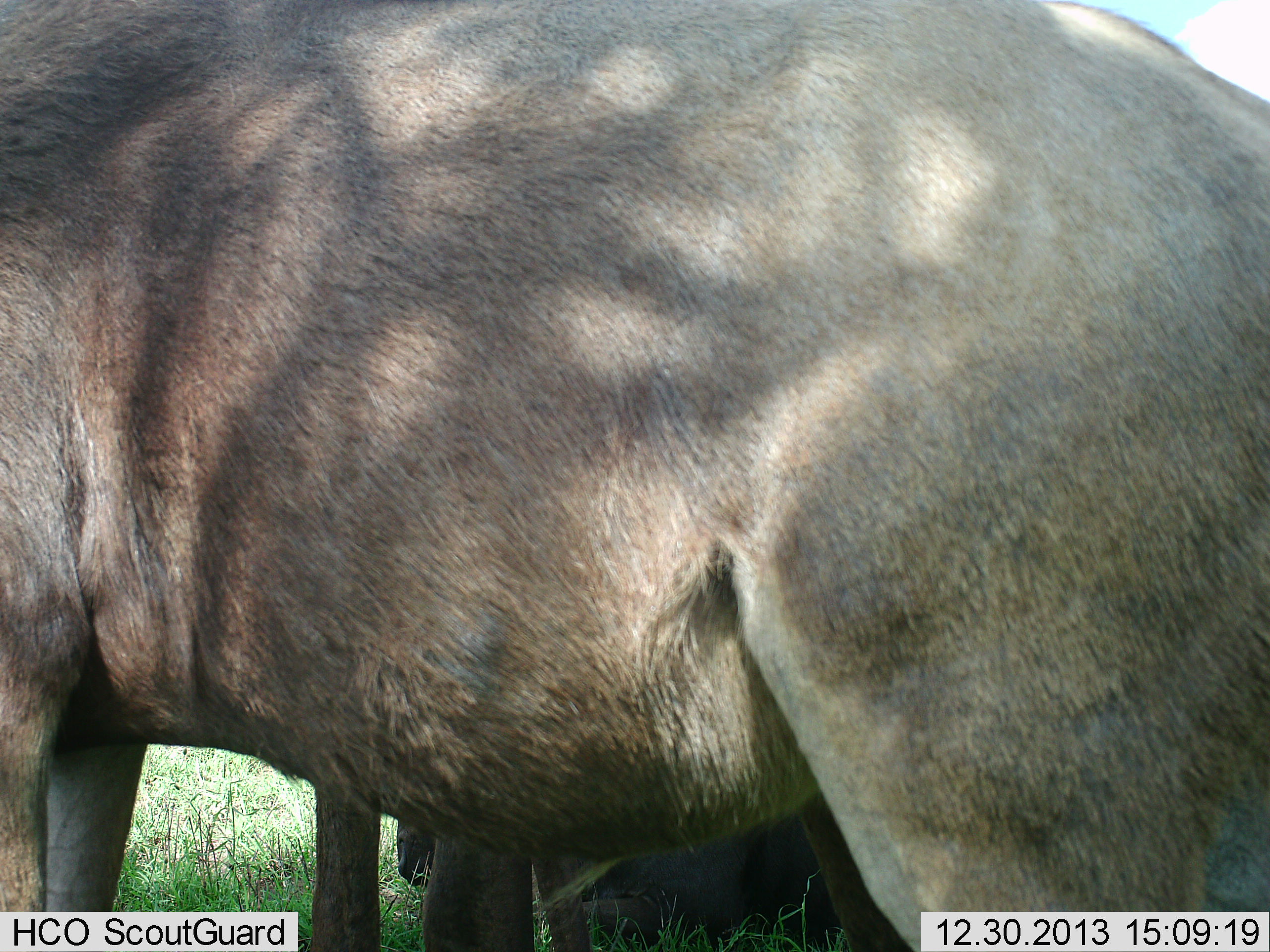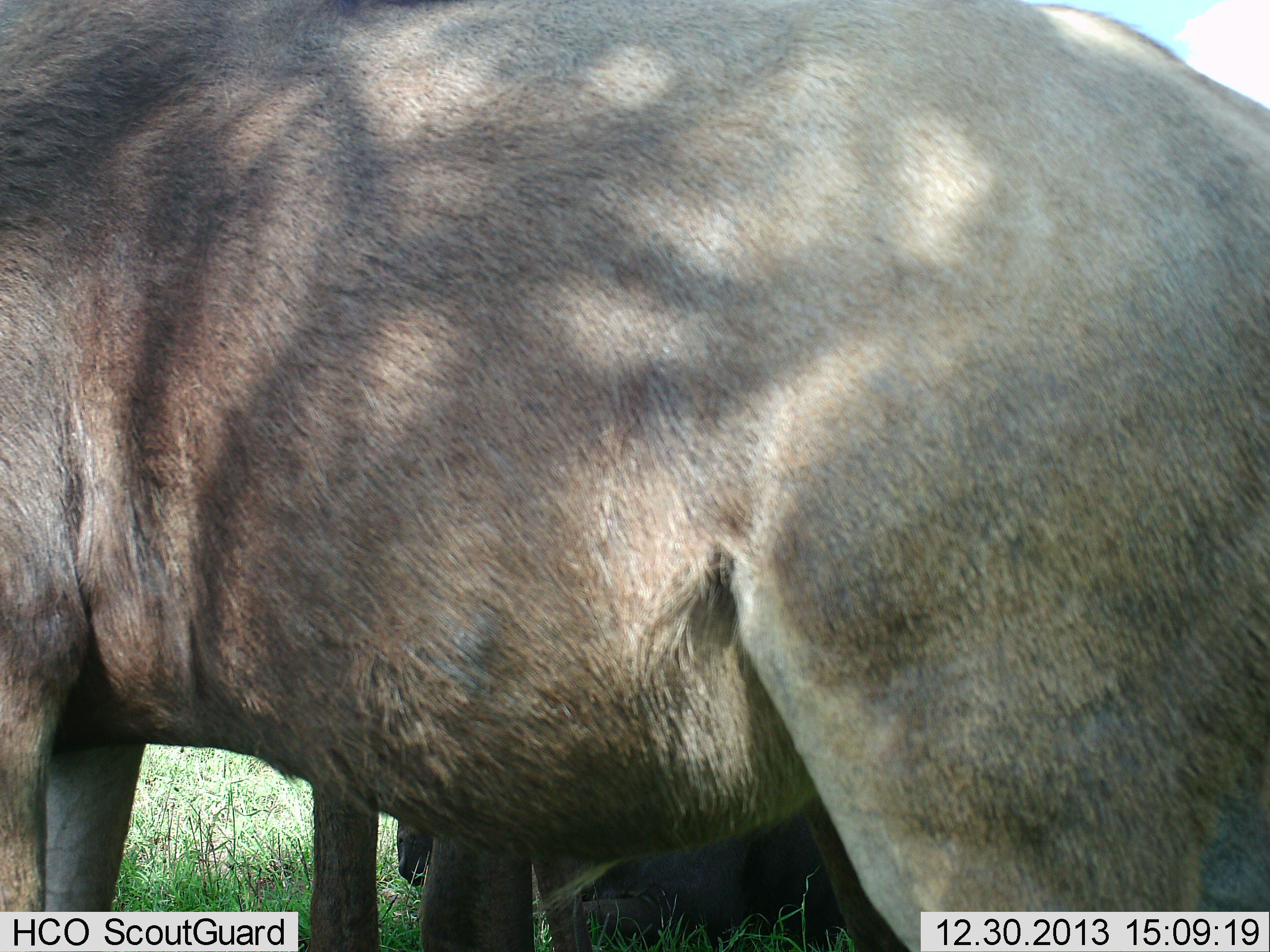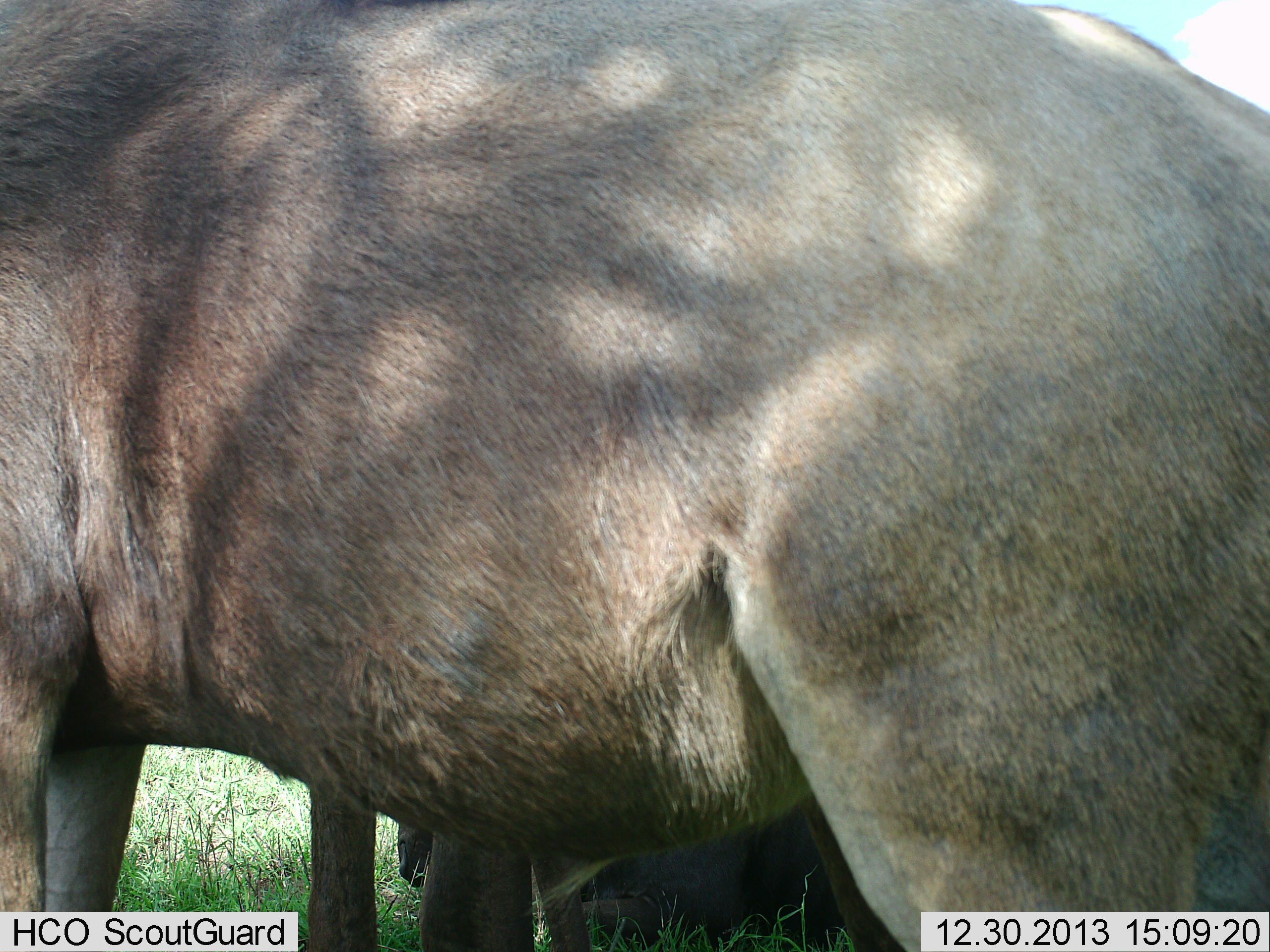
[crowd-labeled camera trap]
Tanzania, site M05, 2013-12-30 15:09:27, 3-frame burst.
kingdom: Animalia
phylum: Chordata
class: Mammalia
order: Artiodactyla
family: Bovidae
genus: Connochaetes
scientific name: Connochaetes taurinus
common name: blue wildebeest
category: wildebeest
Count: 2.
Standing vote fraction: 90%.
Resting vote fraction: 90%.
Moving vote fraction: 0%.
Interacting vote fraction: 0%.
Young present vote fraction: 0%.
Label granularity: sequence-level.